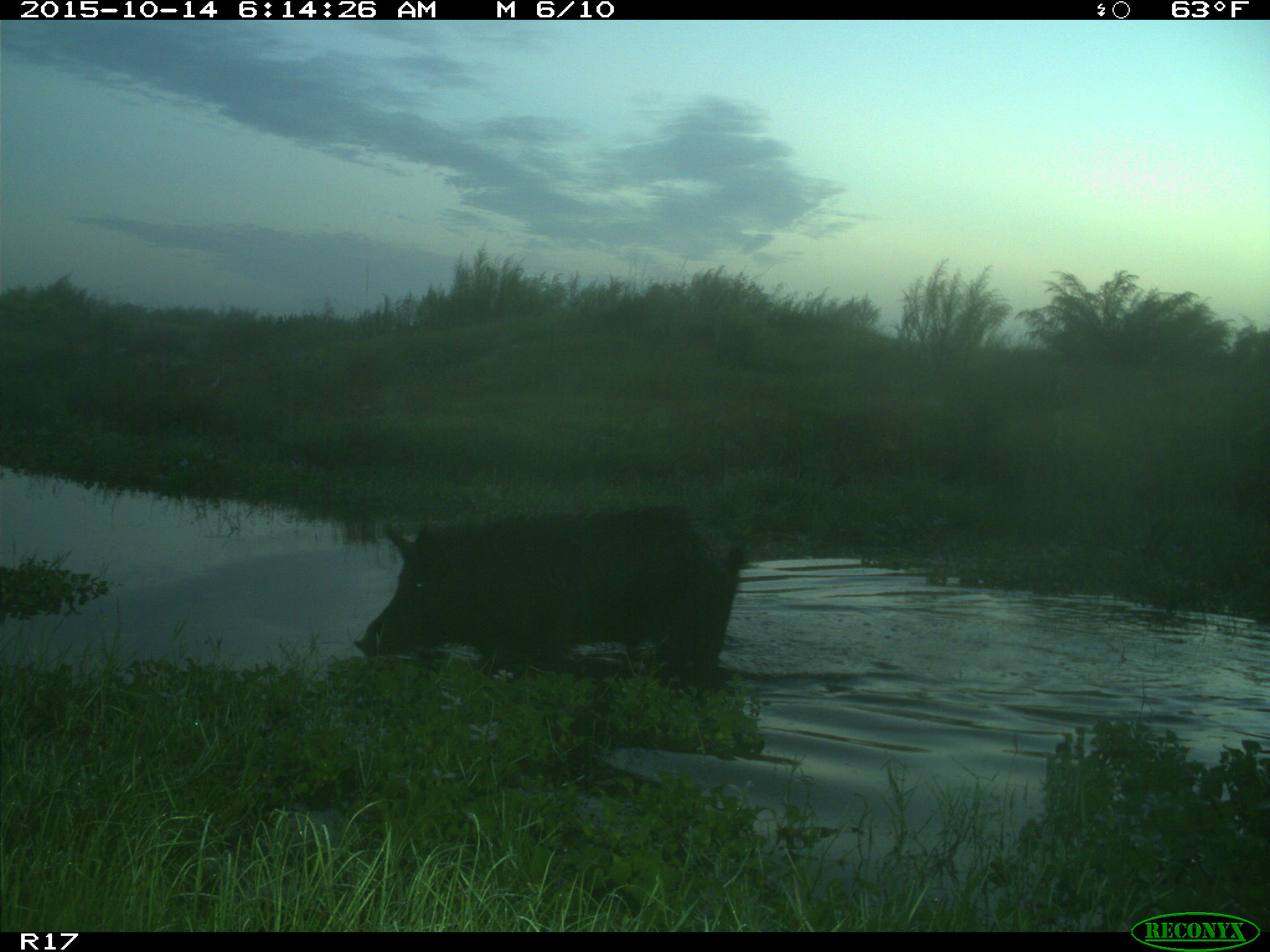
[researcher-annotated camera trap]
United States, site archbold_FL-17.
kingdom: Animalia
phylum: Chordata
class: Mammalia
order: Artiodactyla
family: Suidae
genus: Sus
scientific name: Sus scrofa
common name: wild boar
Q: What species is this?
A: Sus scrofa (wild boar).